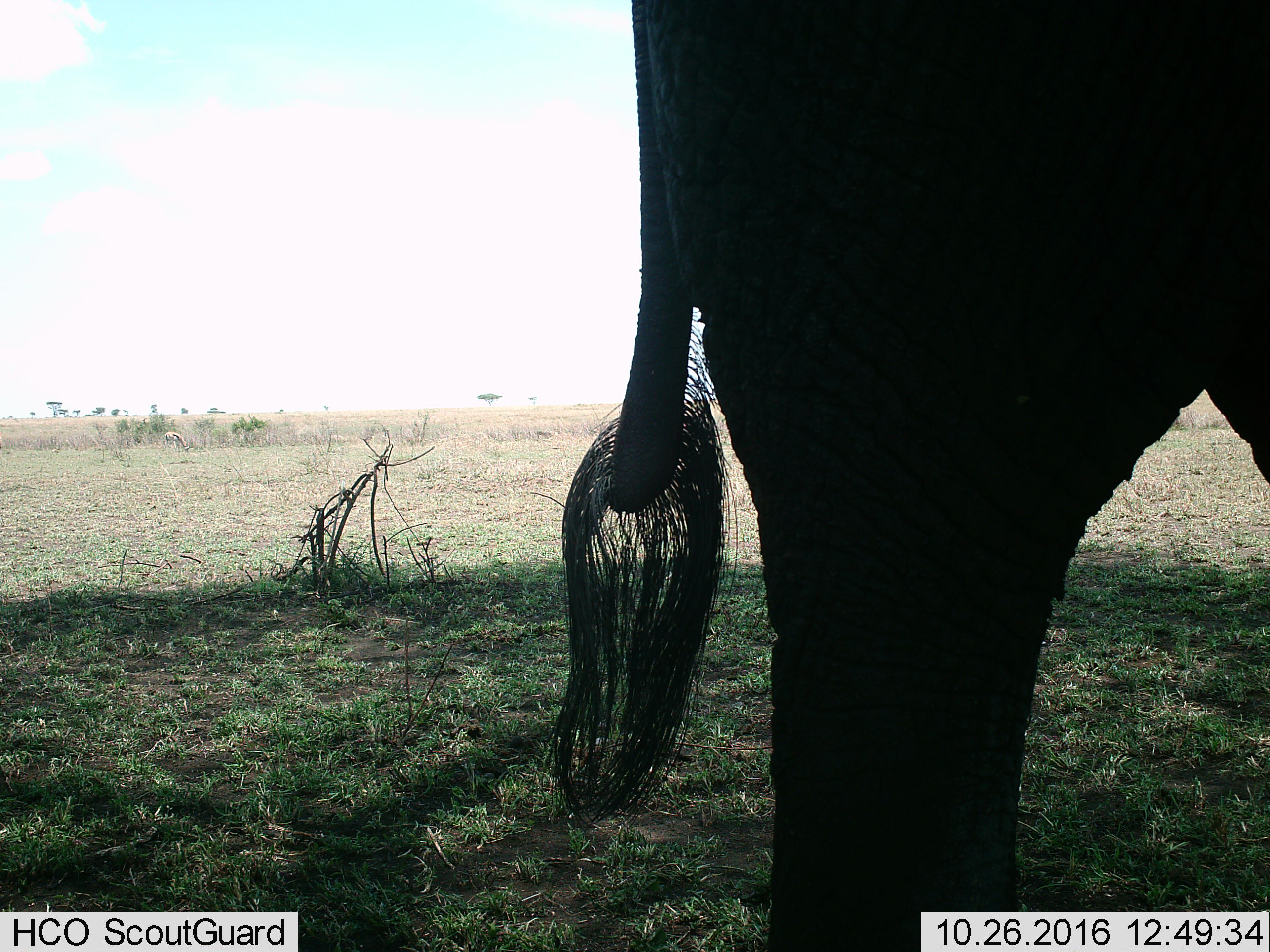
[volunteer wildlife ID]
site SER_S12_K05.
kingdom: Animalia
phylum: Chordata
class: Mammalia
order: Proboscidea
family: Elephantidae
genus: Loxodonta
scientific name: Loxodonta africana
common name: african bush elephant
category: elephant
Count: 1.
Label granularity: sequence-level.